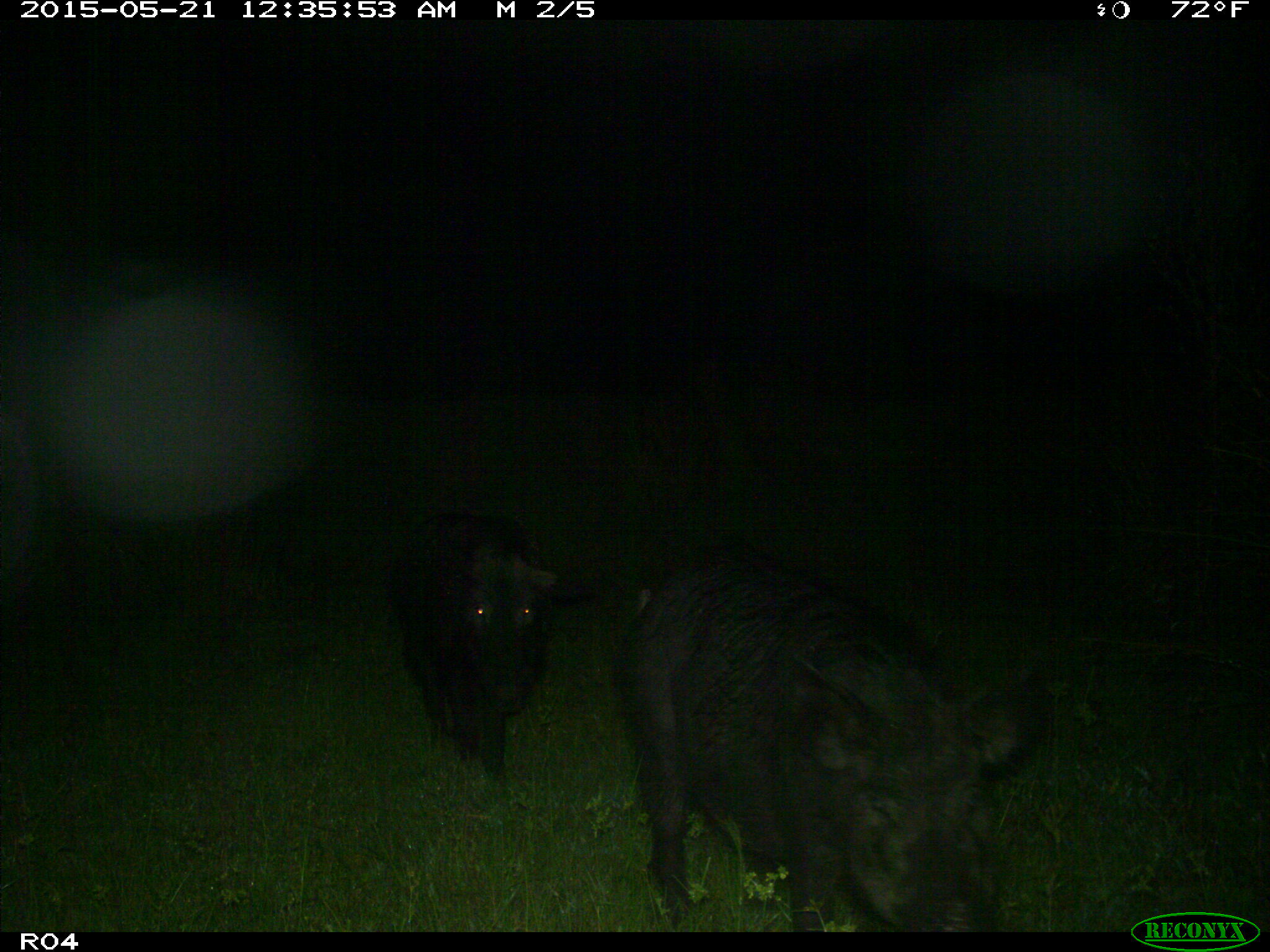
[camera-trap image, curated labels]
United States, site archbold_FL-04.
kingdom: Animalia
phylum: Chordata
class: Mammalia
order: Artiodactyla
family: Suidae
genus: Sus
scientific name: Sus scrofa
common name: wild boar